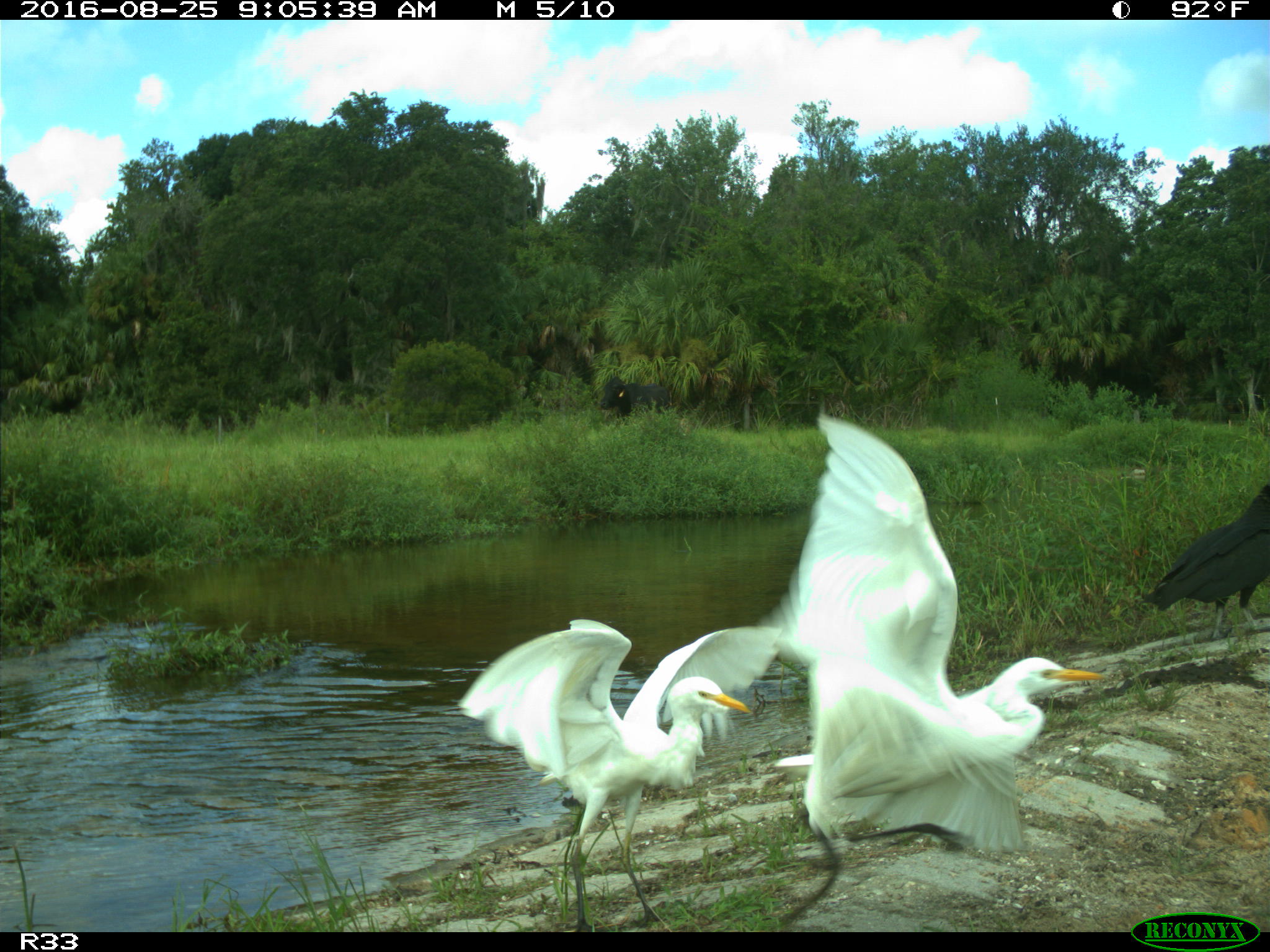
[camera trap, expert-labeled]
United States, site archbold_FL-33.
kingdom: Animalia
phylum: Chordata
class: Mammalia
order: Artiodactyla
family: Bovidae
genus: Bos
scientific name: Bos taurus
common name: domestic cow